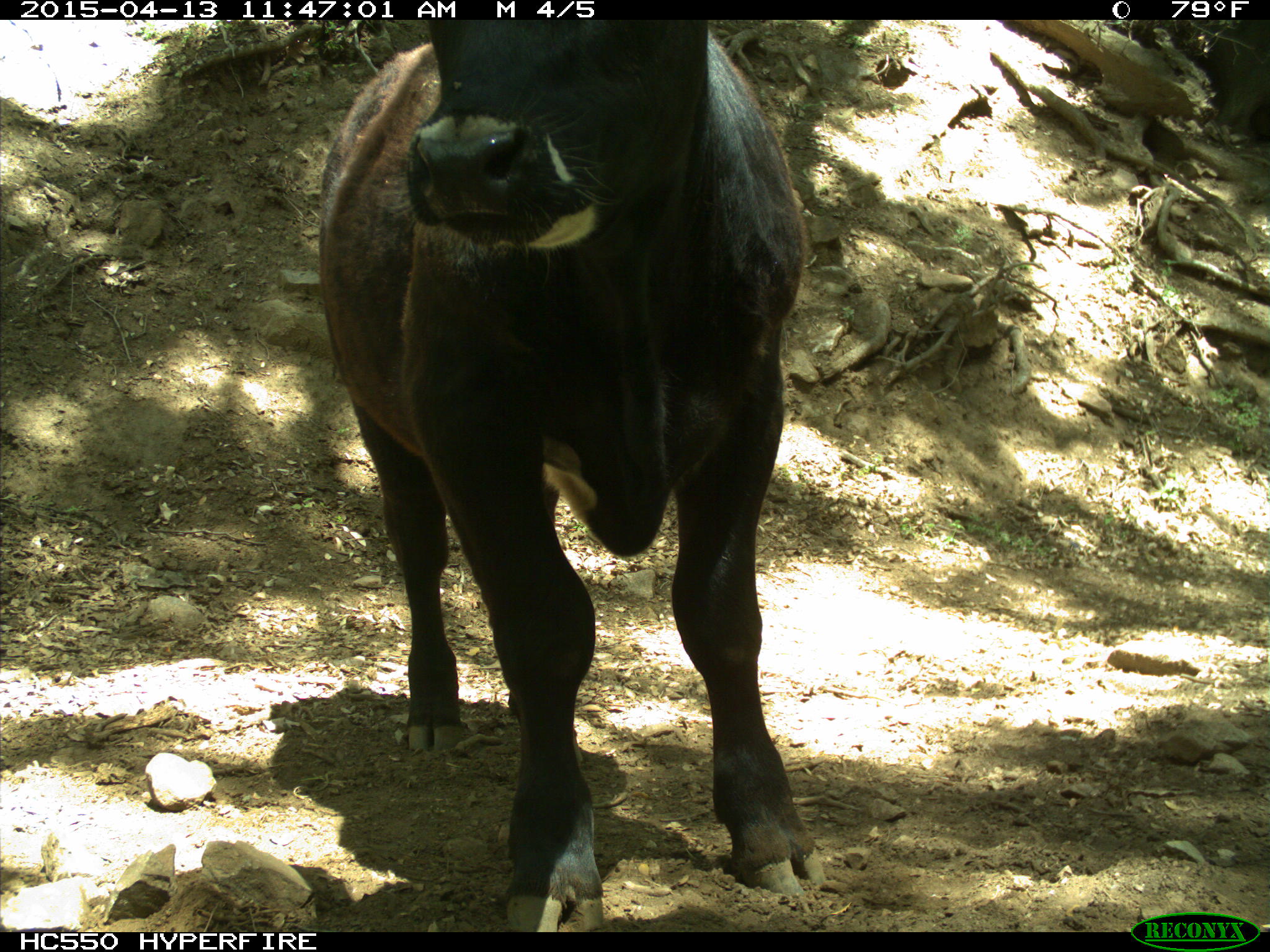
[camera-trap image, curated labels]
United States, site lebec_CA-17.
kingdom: Animalia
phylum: Chordata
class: Mammalia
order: Artiodactyla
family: Bovidae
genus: Bos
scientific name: Bos taurus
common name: domestic cow